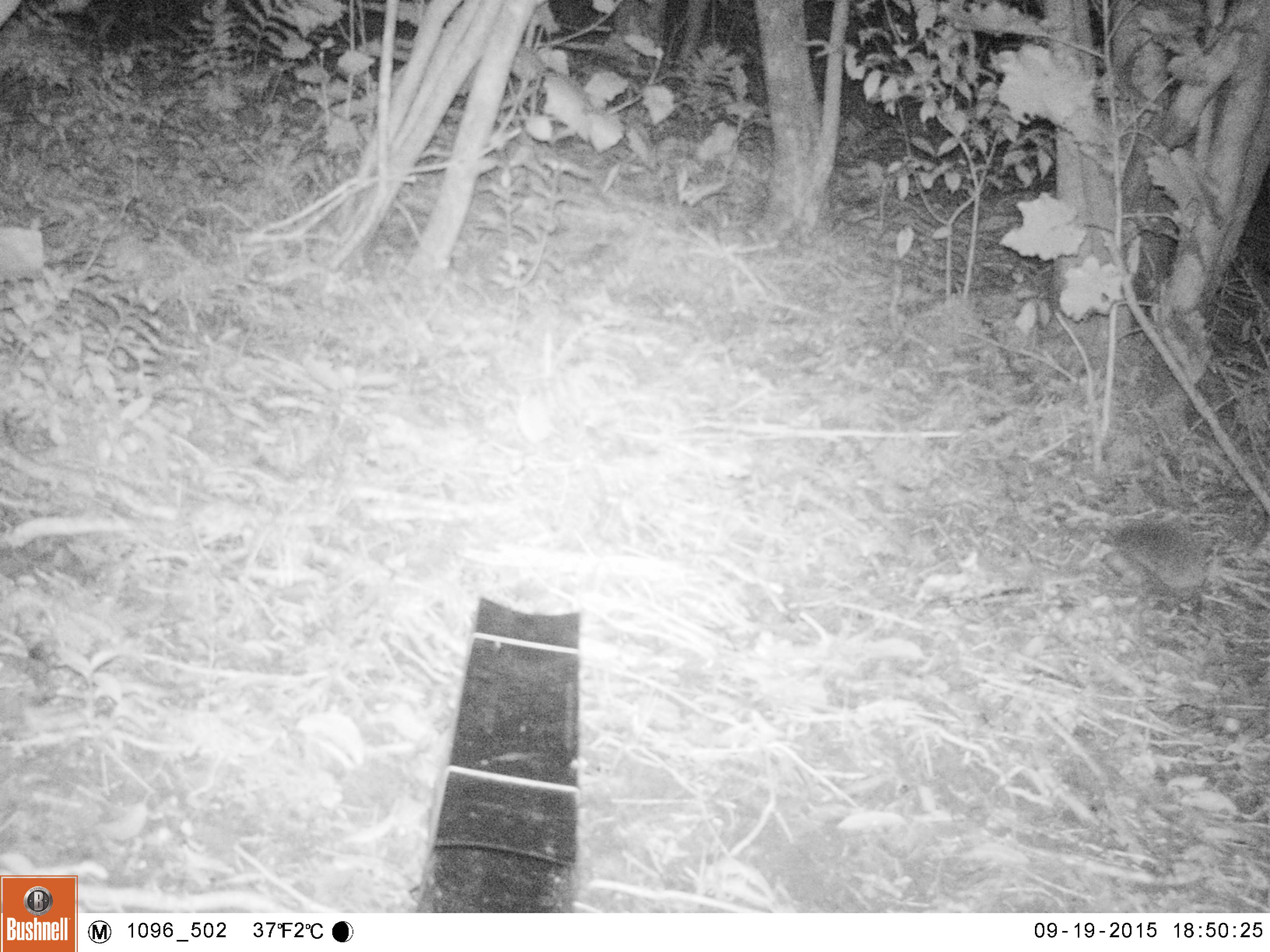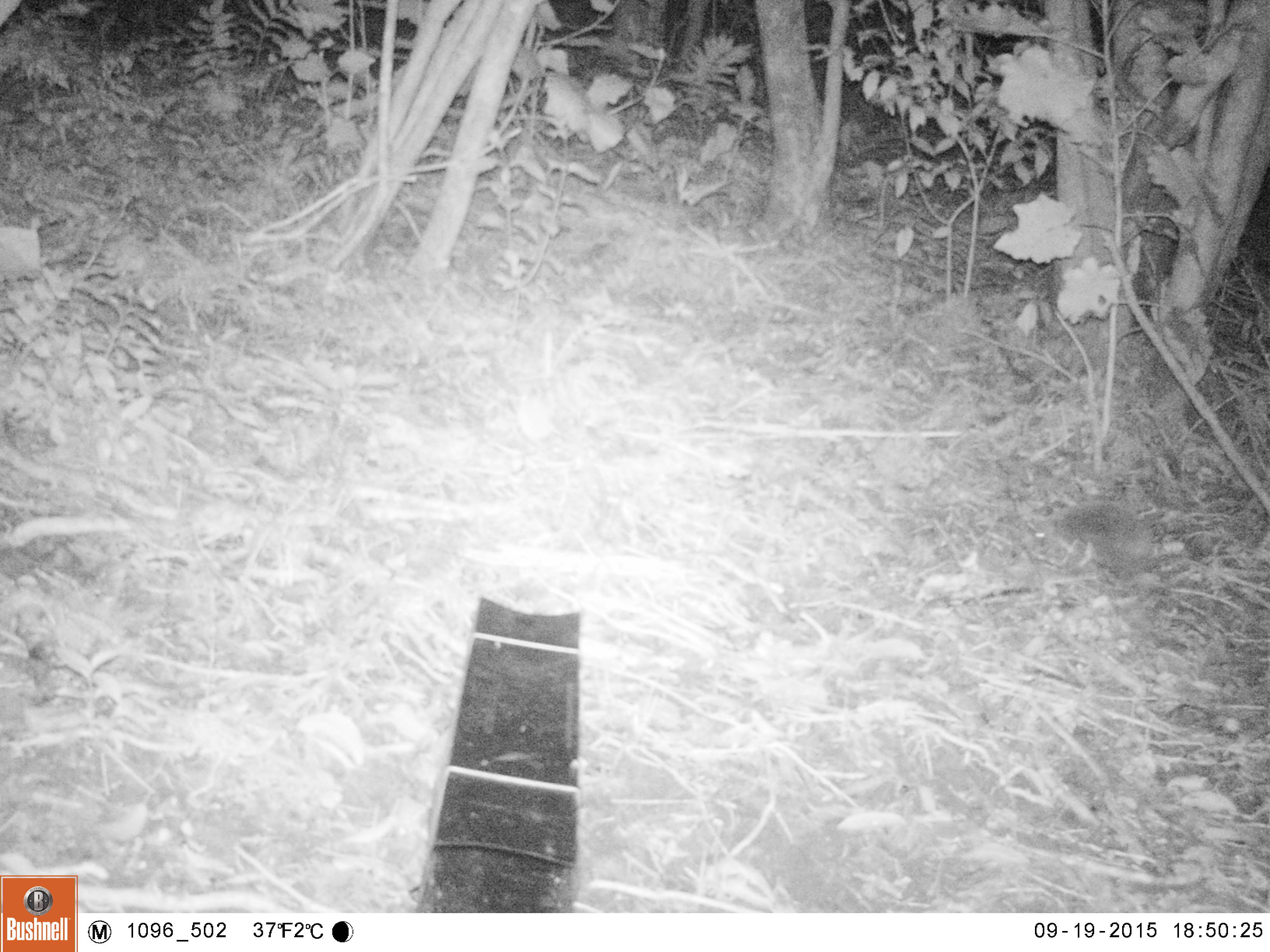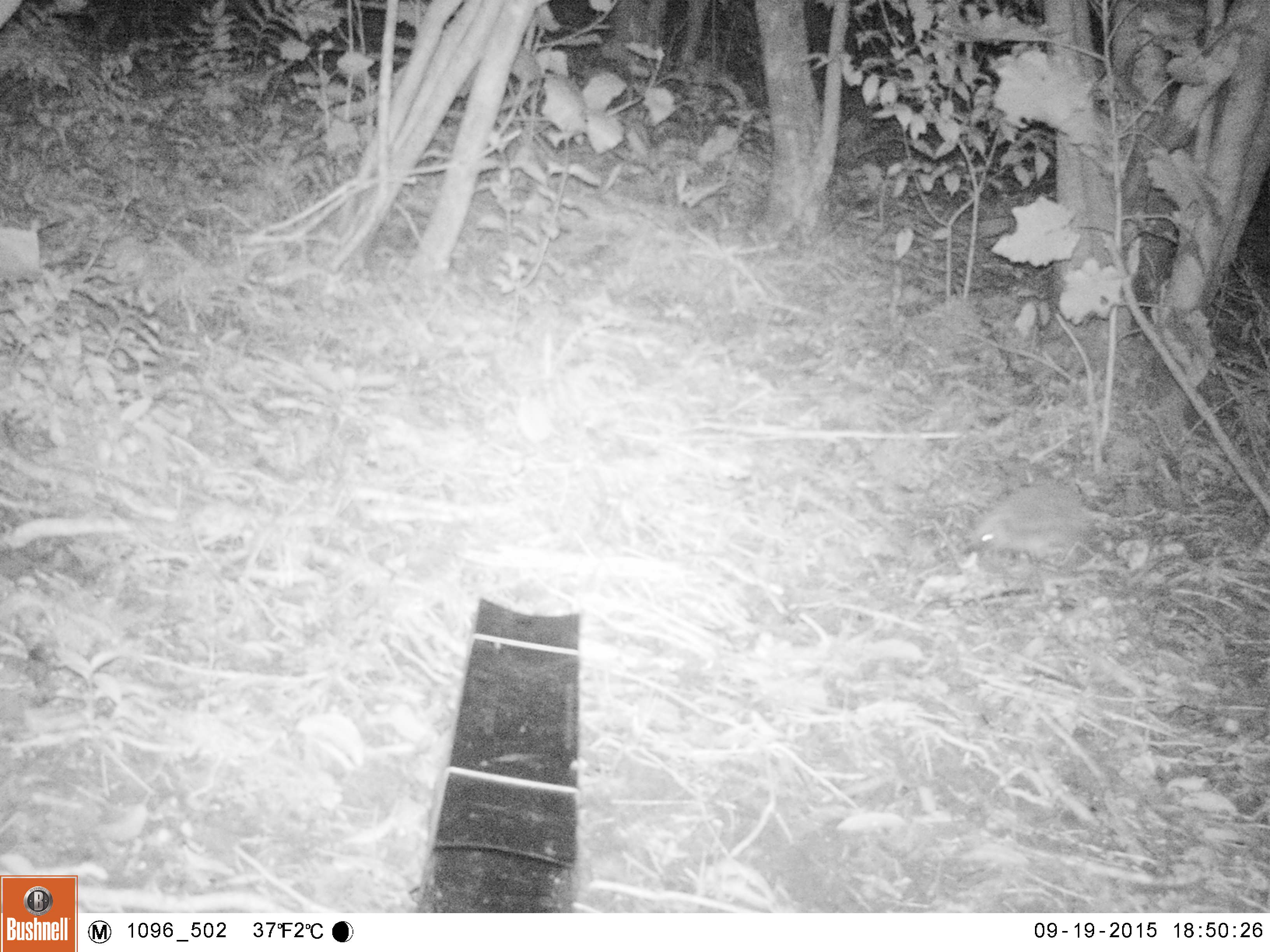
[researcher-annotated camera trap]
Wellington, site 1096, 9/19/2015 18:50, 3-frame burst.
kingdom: Animalia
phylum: Chordata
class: Mammalia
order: Eulipotyphla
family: Erinaceidae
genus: Erinaceus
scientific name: Erinaceus europaeus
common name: hedgehog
Hedgehog (Erinaceus europaeus).